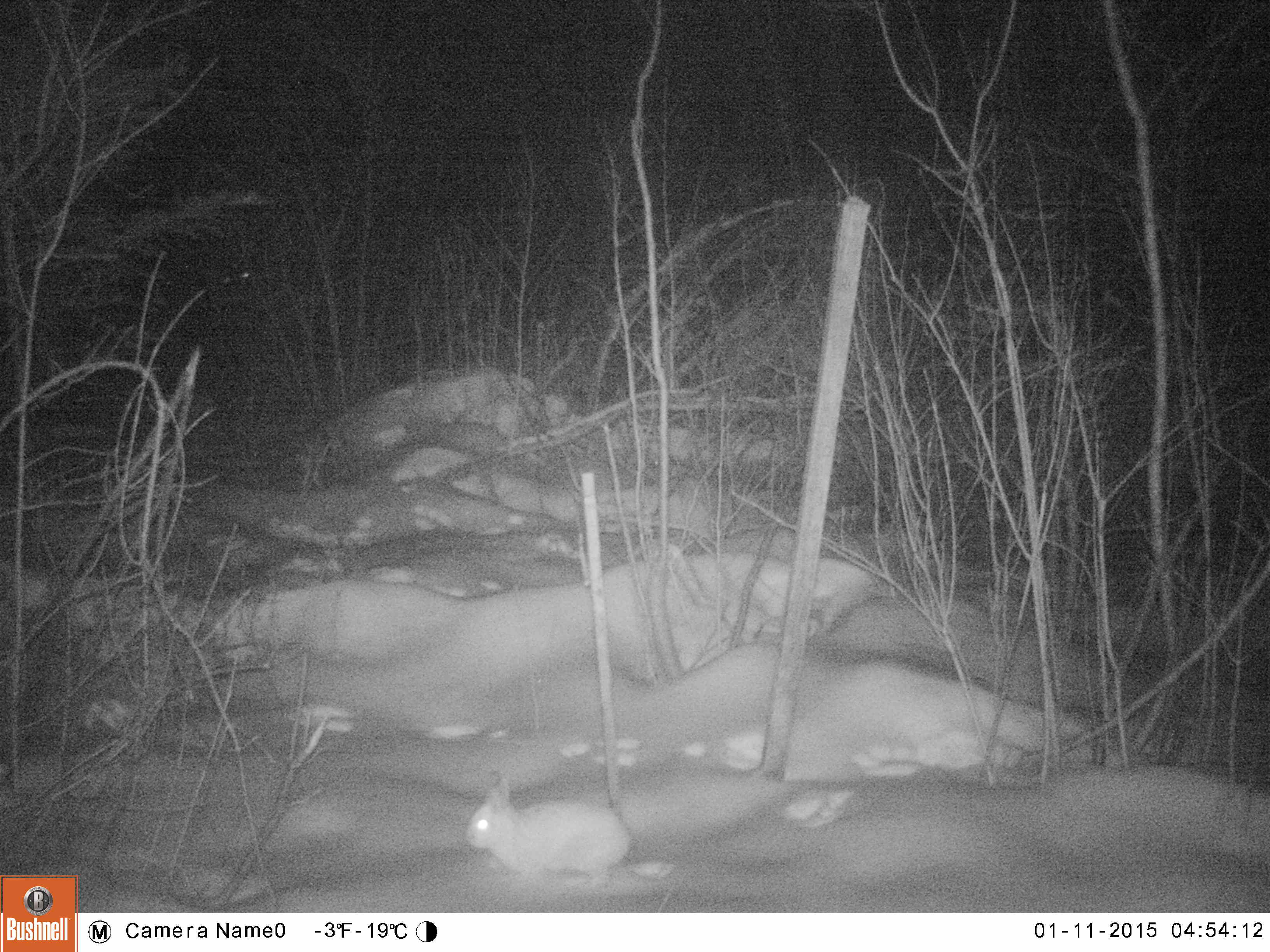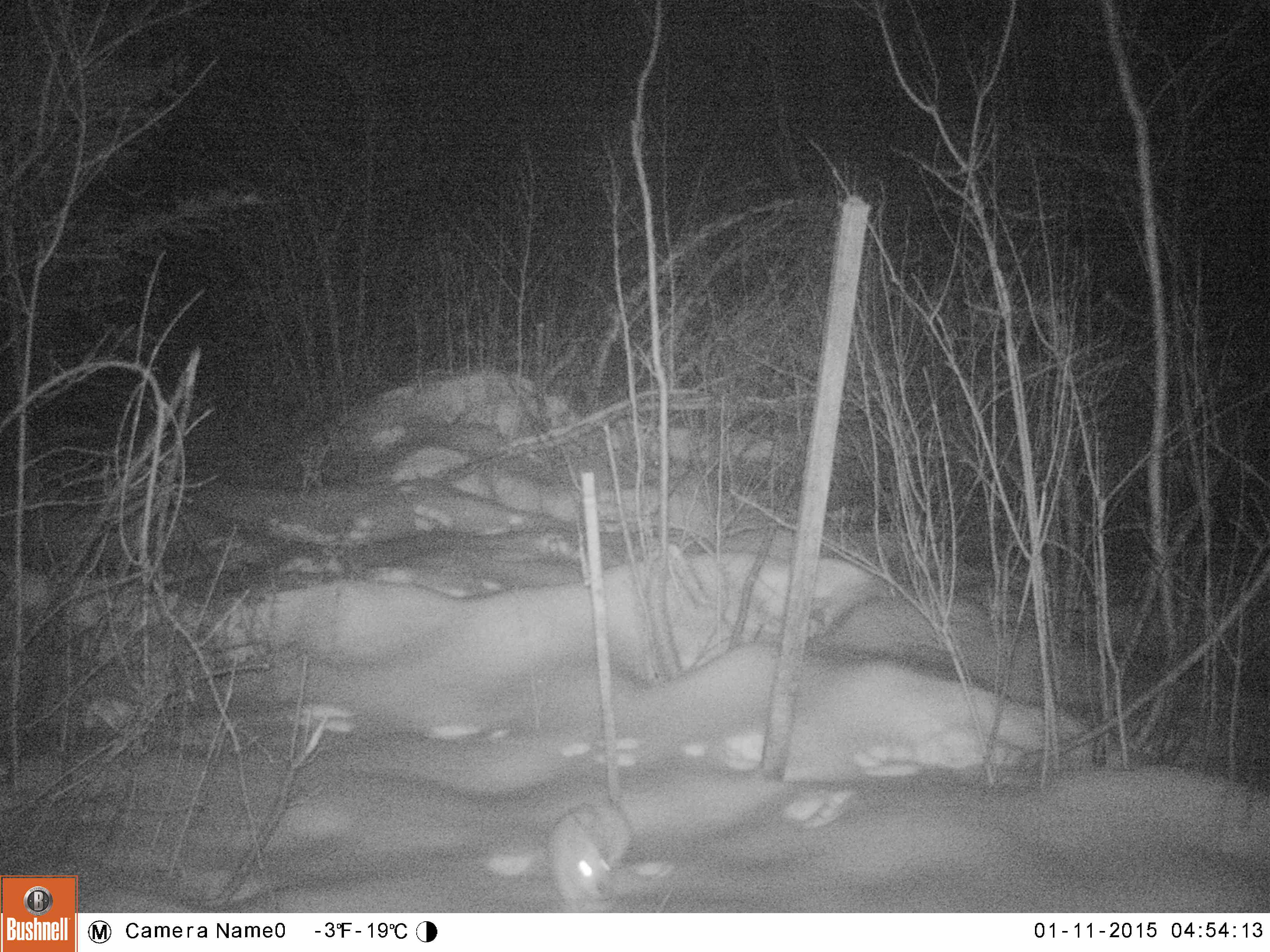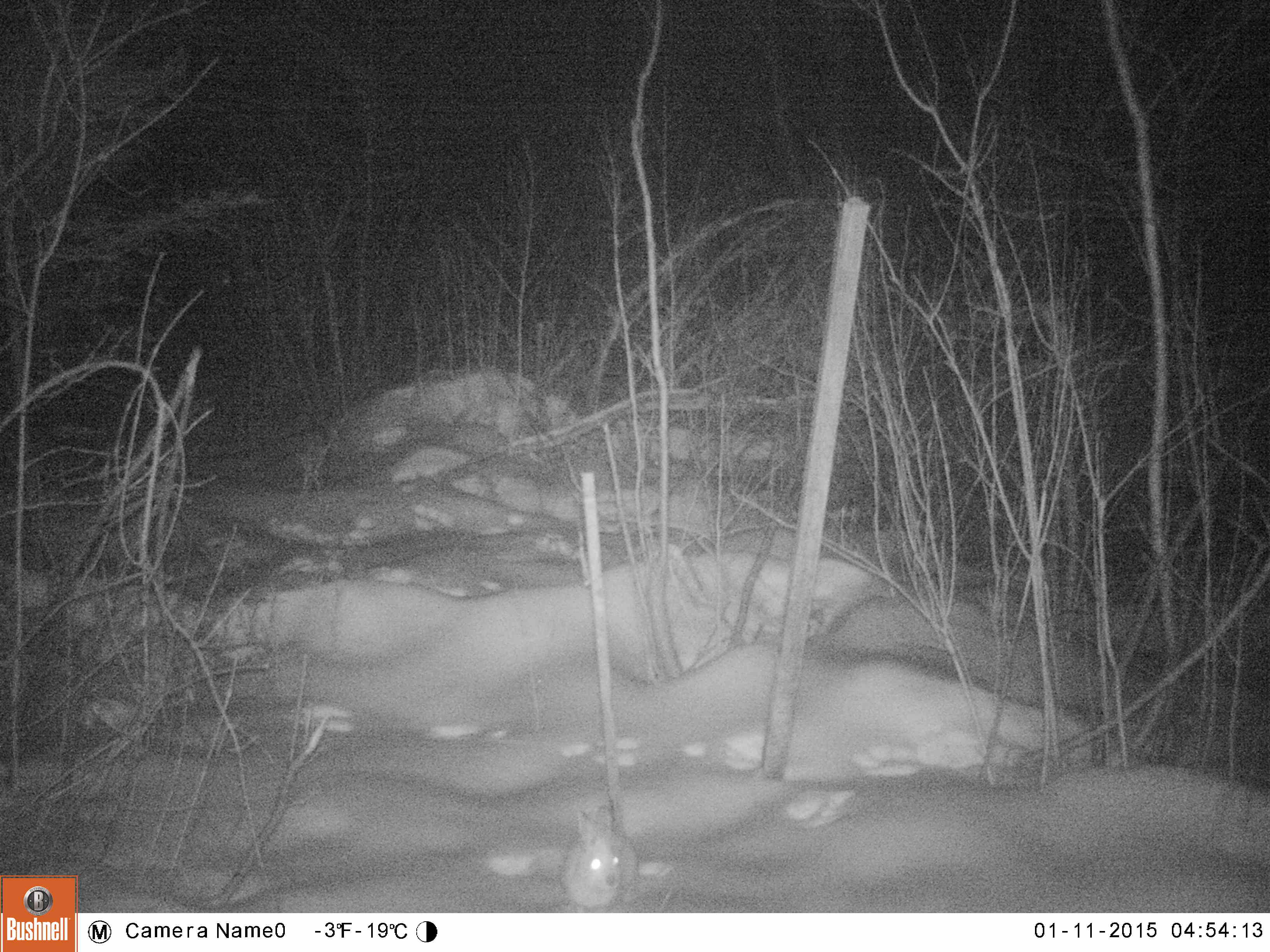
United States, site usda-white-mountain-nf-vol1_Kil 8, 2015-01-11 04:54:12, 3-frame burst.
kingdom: Animalia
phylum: Chordata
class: Mammalia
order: Lagomorpha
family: Leporidae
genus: Lepus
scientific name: Lepus americanus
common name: snowshoe hare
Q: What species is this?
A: Snowshoe hare (Lepus americanus).